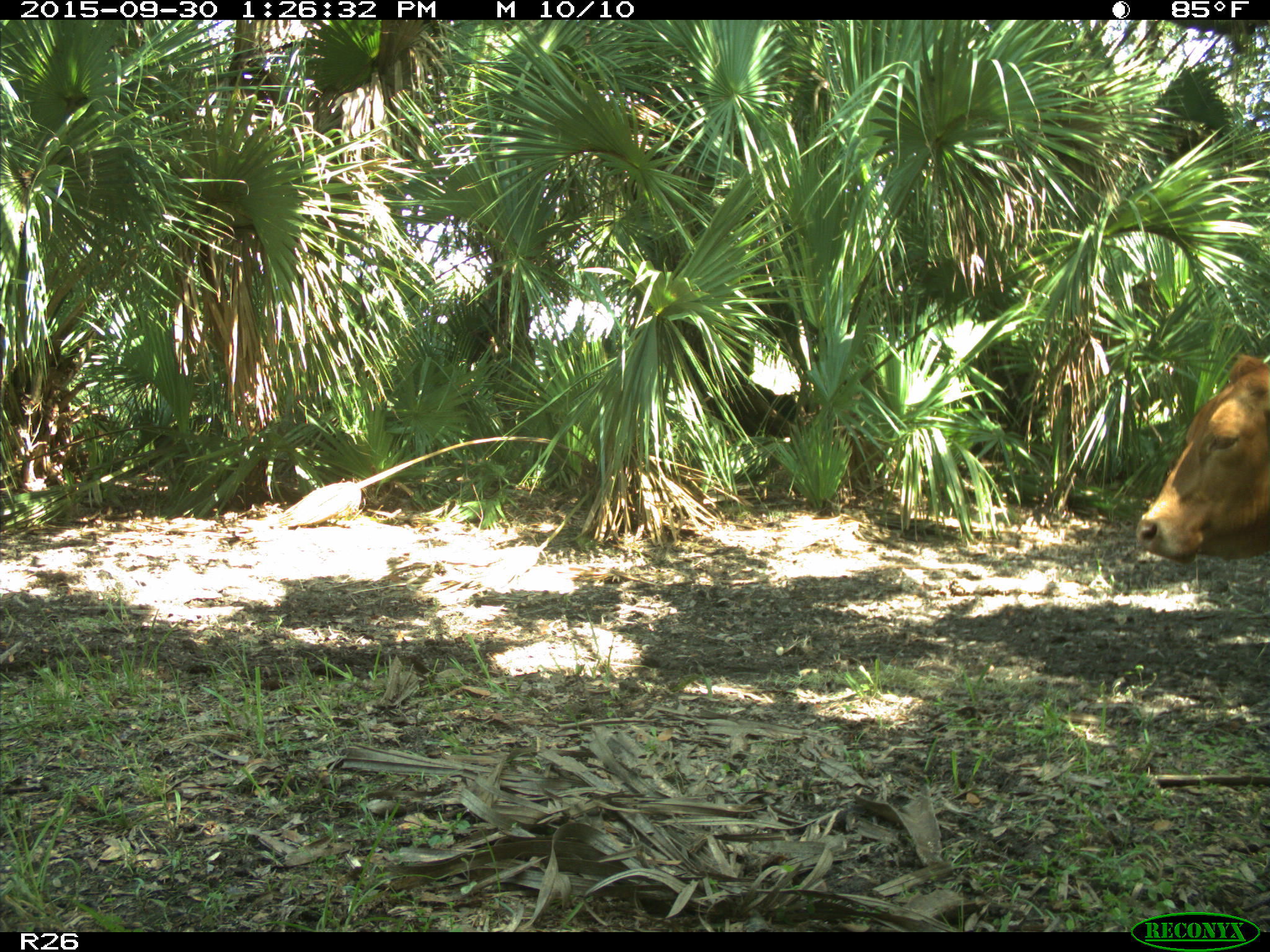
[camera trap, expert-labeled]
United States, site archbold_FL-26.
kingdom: Animalia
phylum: Chordata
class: Mammalia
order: Artiodactyla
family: Bovidae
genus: Bos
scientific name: Bos taurus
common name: domestic cow